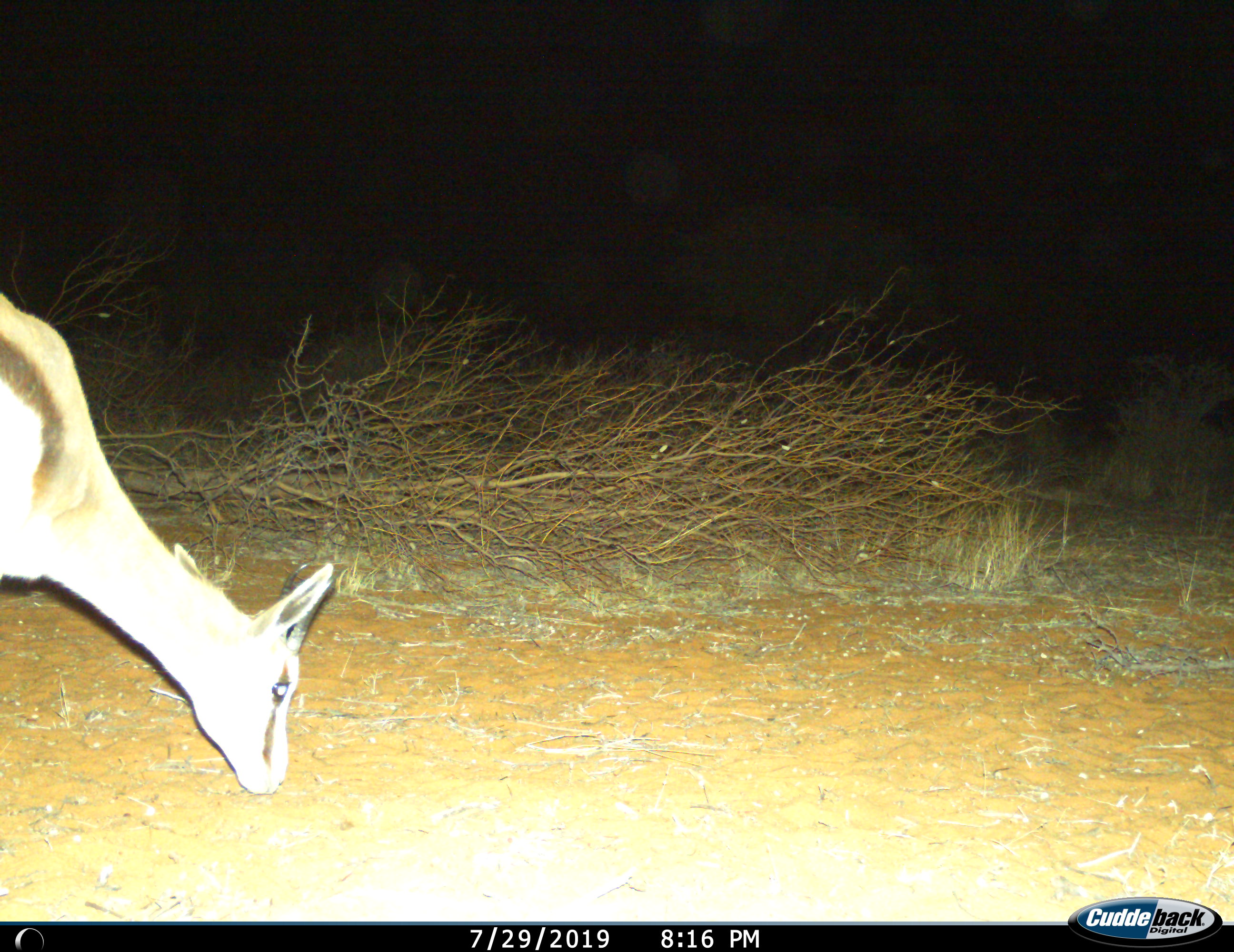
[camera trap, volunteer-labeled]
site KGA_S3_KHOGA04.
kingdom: Animalia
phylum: Chordata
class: Mammalia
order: Artiodactyla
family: Bovidae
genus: Antidorcas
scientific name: Antidorcas marsupialis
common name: springbok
Springbok (Antidorcas marsupialis), count 1. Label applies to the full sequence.